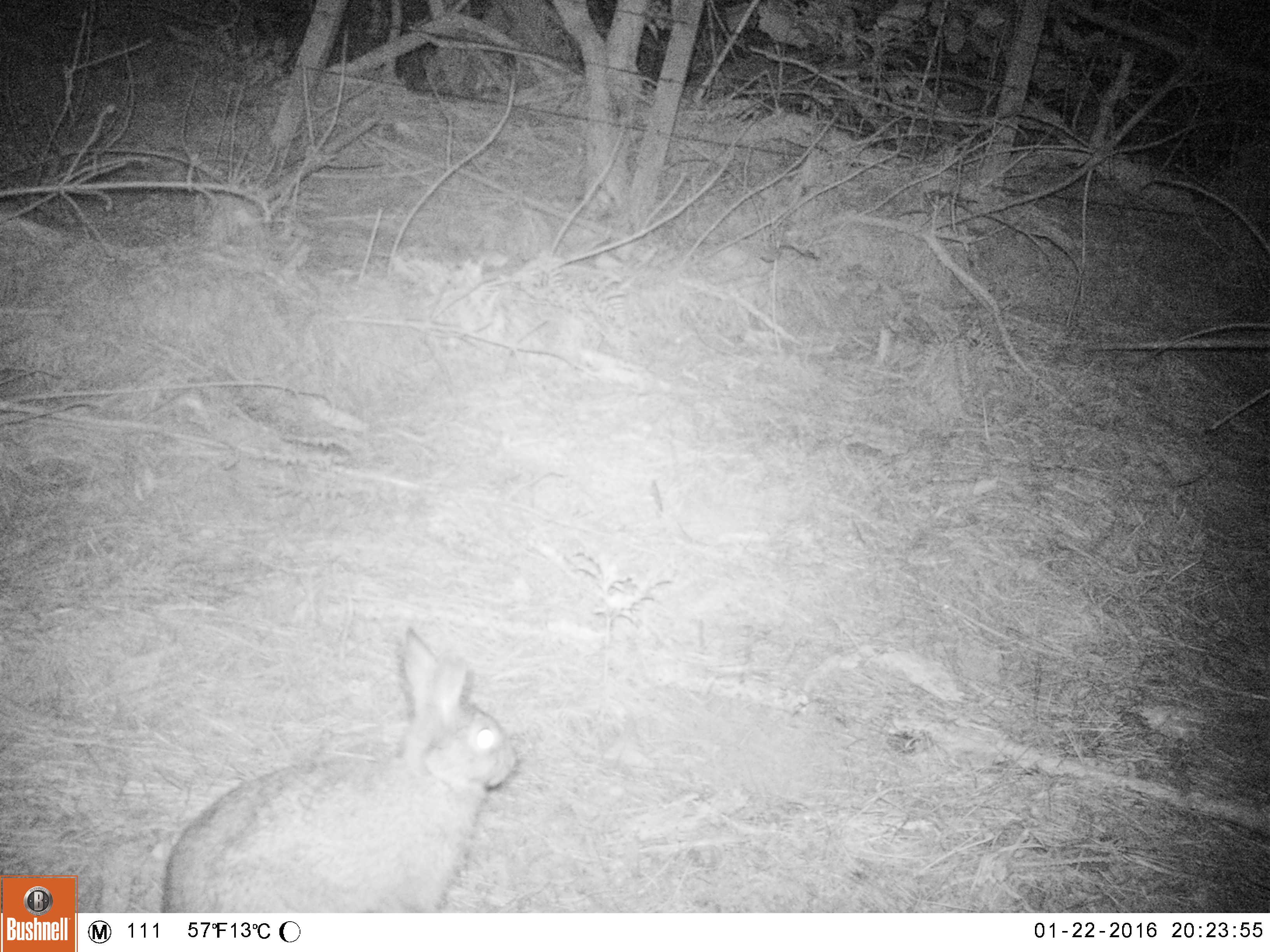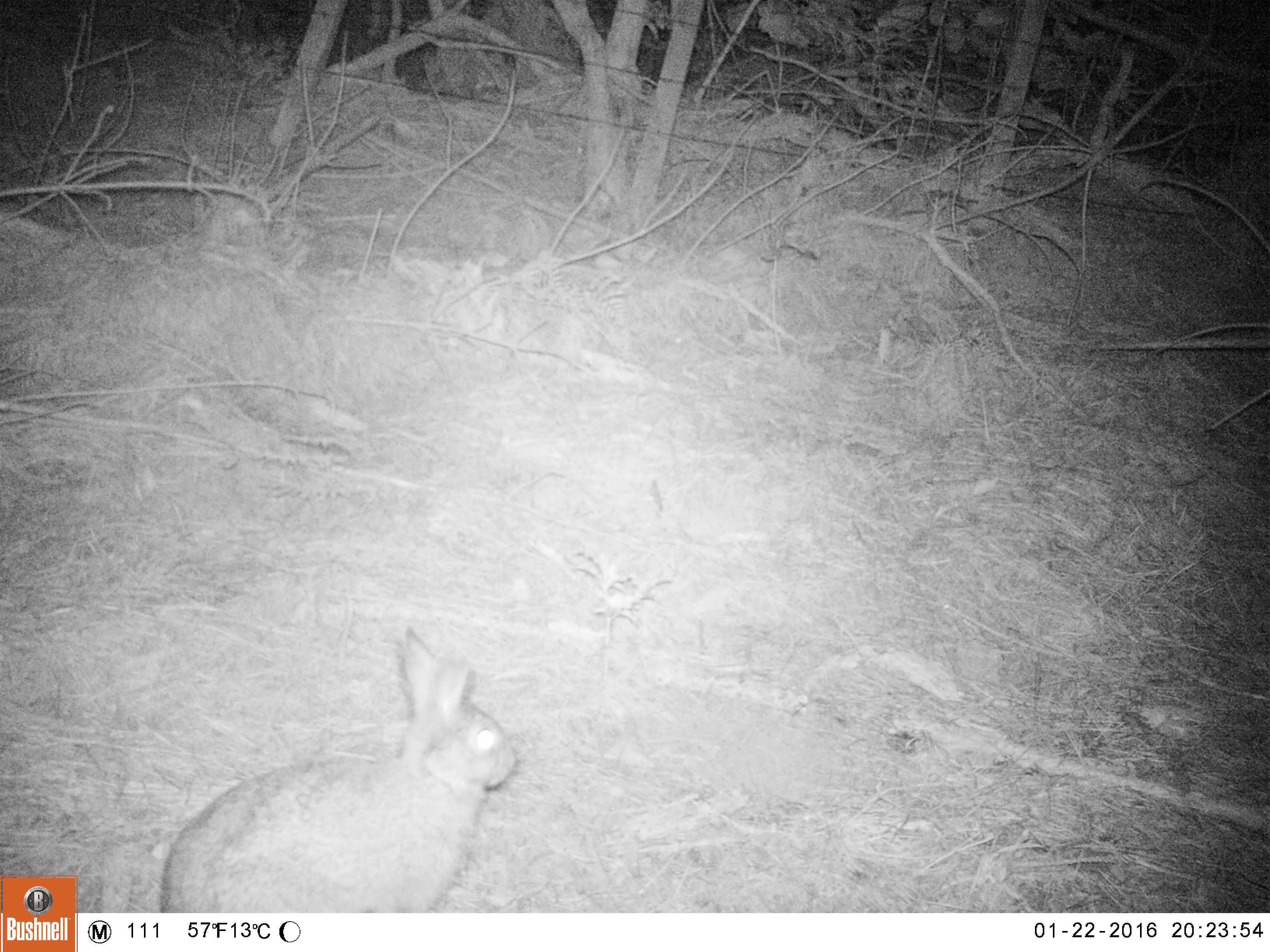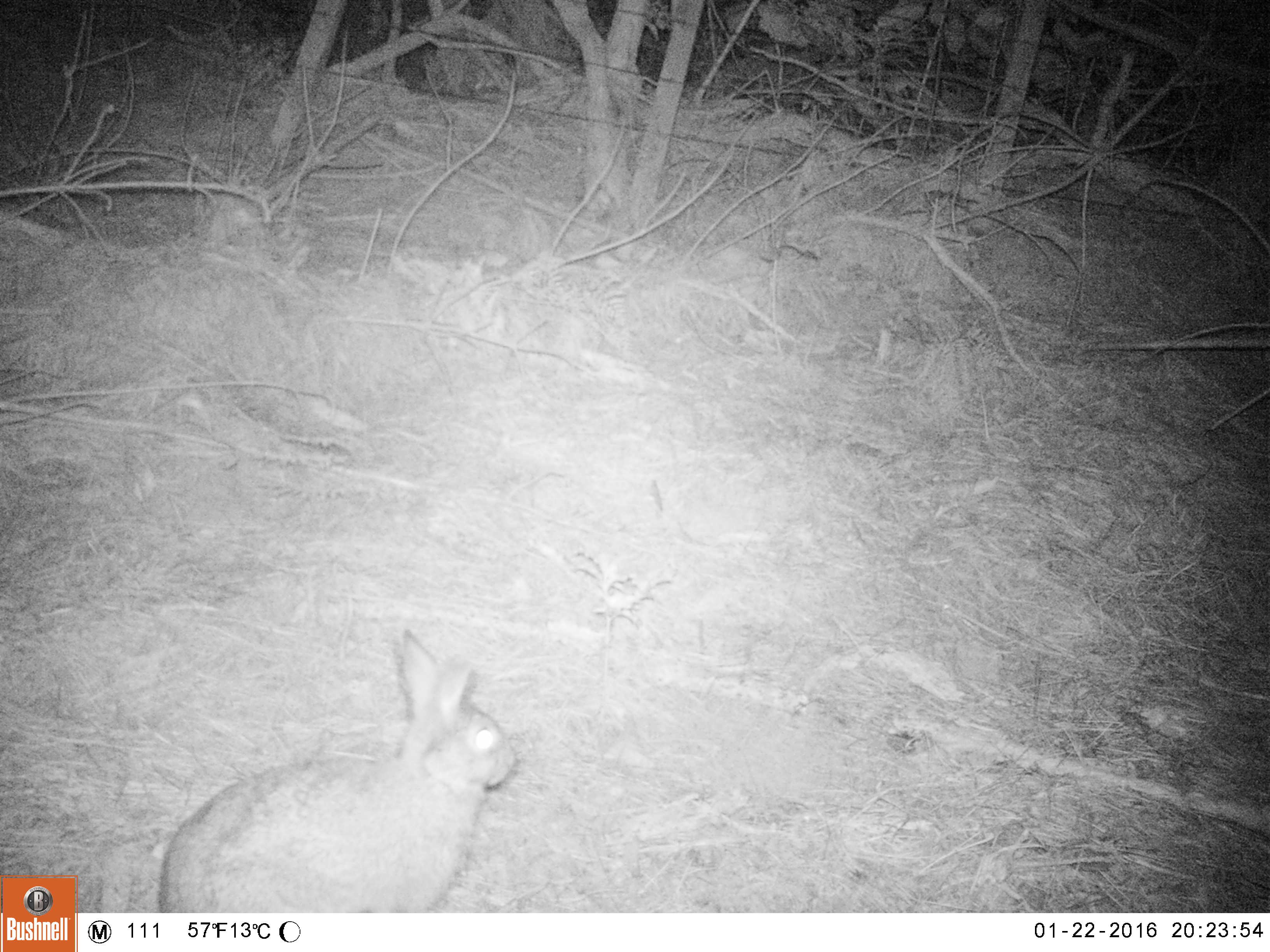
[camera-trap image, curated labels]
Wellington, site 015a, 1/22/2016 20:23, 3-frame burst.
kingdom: Animalia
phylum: Chordata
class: Mammalia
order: Lagomorpha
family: Leporidae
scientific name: Leporidae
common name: rabbit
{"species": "rabbit (Leporidae)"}